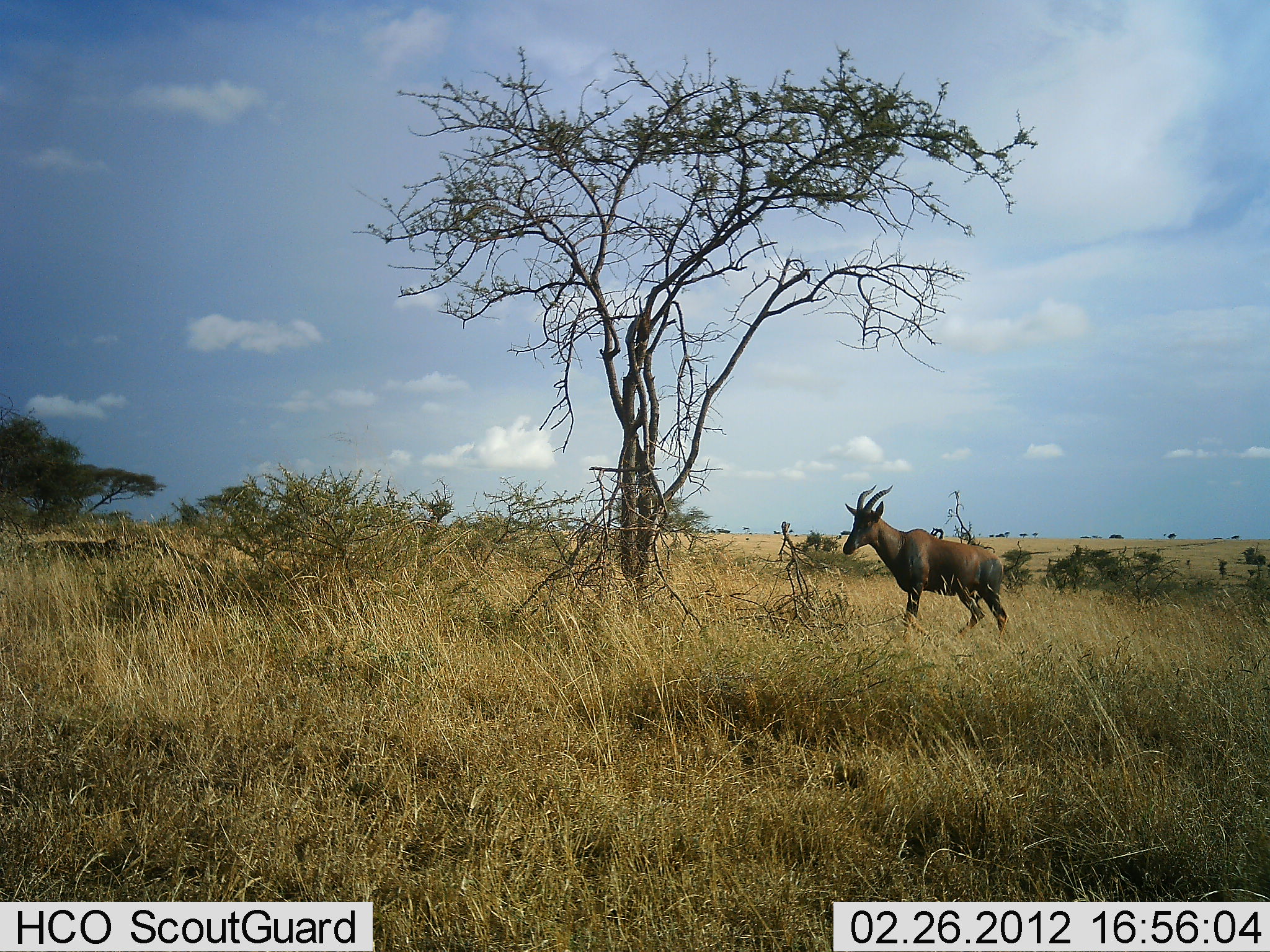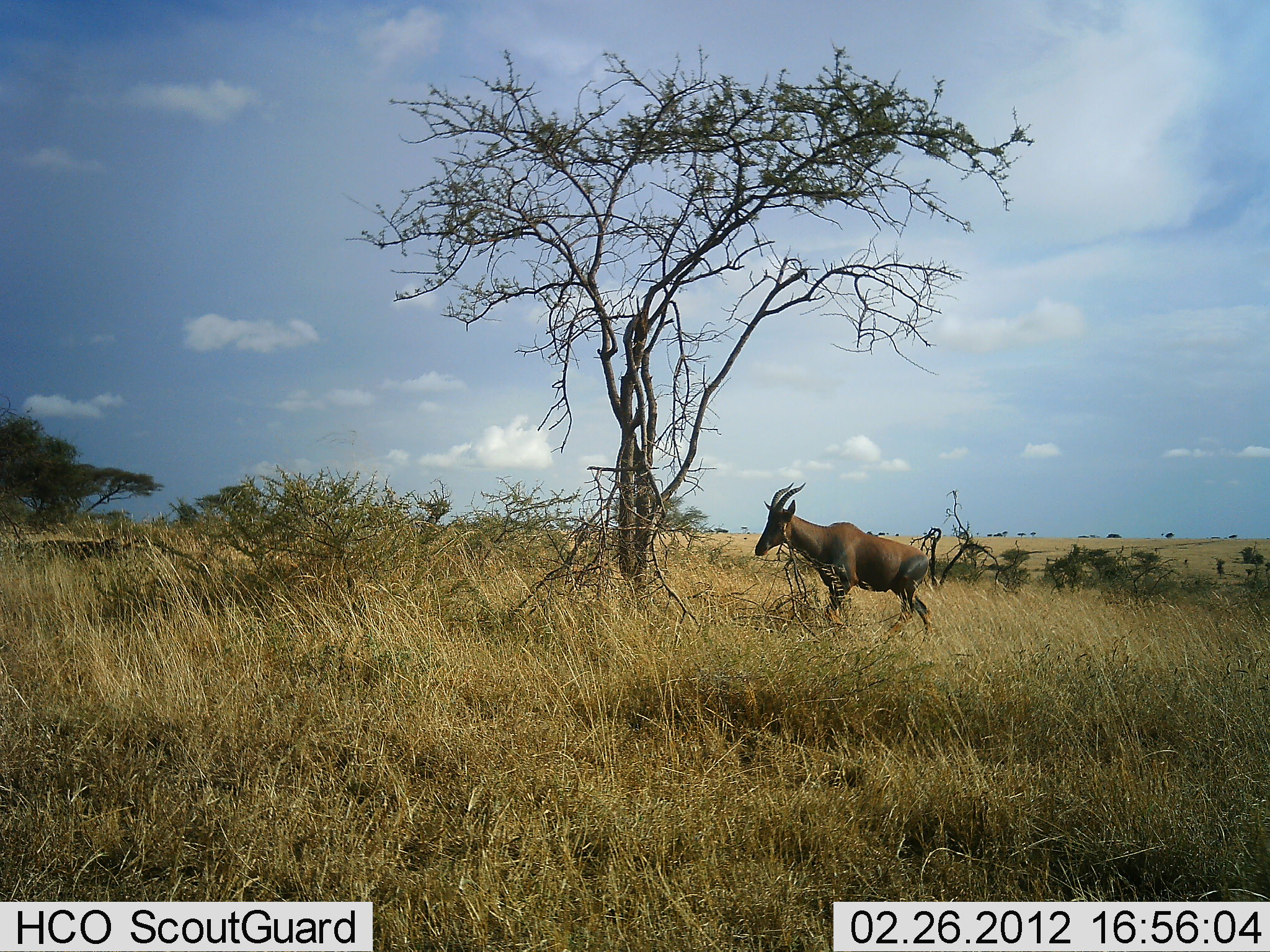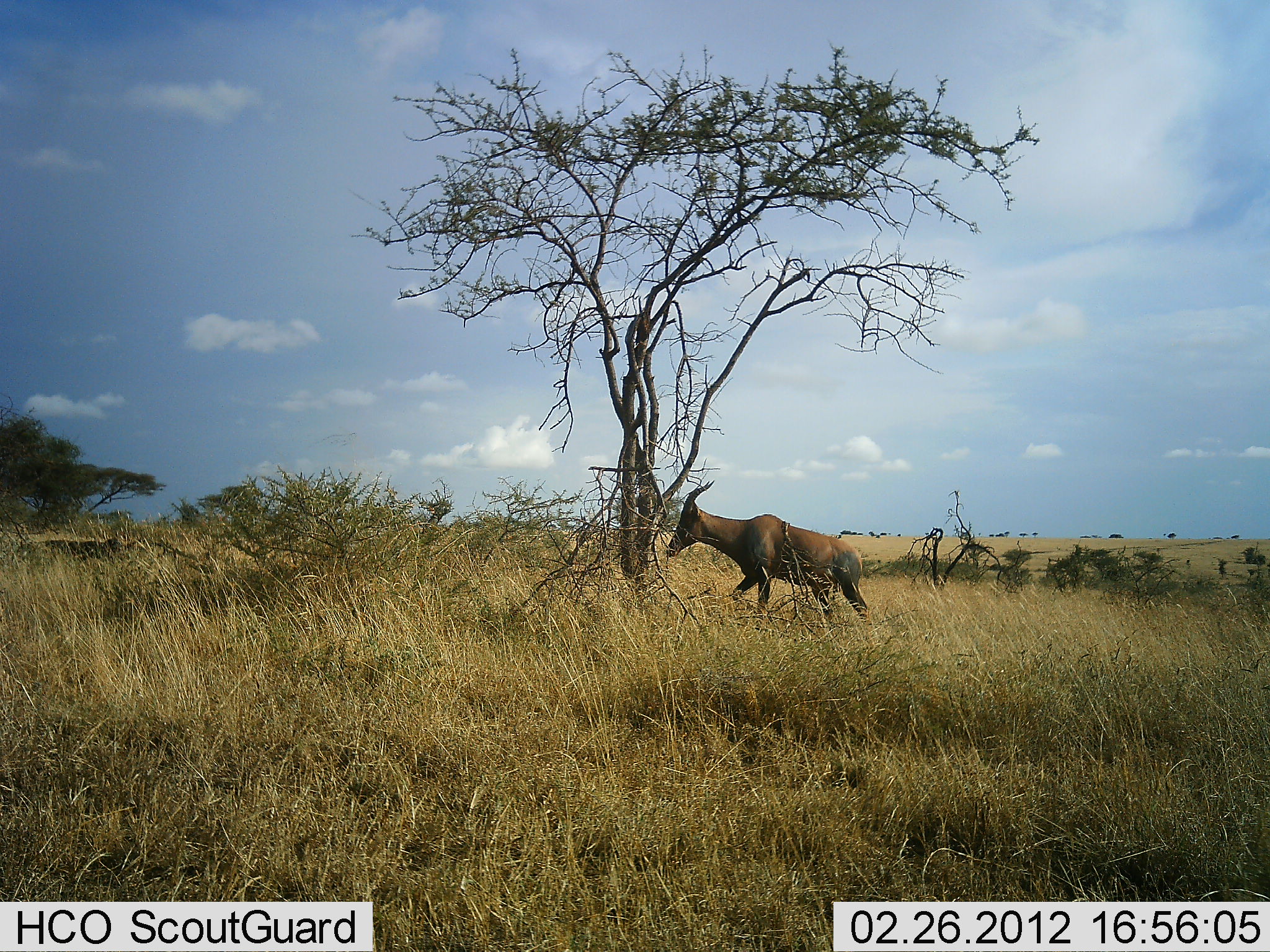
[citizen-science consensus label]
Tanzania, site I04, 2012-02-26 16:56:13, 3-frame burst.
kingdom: Animalia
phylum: Chordata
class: Mammalia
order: Artiodactyla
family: Bovidae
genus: Damaliscus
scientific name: Damaliscus lunatus jimela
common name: topi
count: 1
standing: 0%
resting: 0%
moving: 100%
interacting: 0%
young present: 0%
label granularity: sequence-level